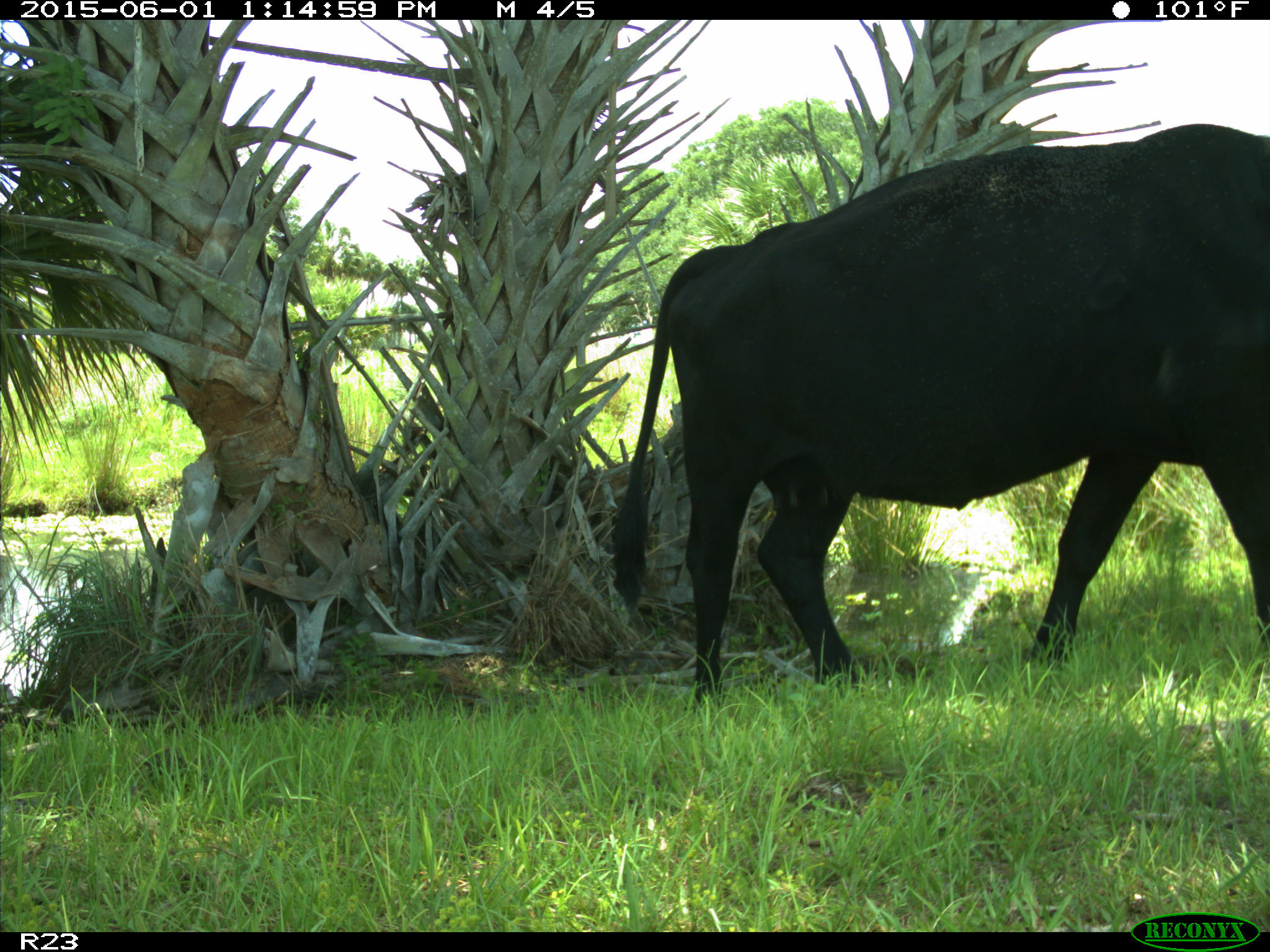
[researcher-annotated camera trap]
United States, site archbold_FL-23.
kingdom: Animalia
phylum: Chordata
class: Mammalia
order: Artiodactyla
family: Bovidae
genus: Bos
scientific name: Bos taurus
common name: domestic cow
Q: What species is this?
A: Bos taurus (domestic cow).